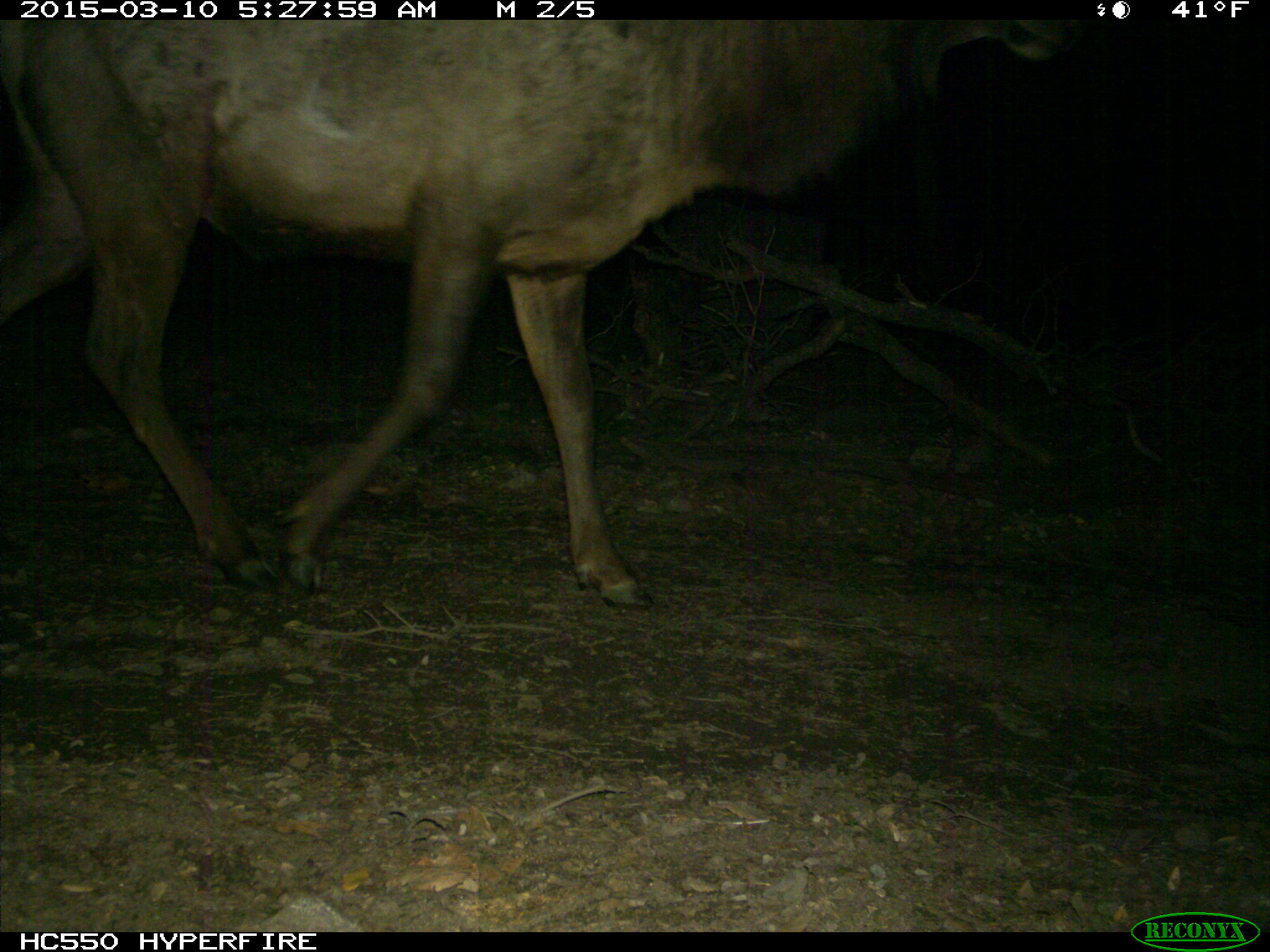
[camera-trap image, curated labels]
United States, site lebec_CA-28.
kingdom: Animalia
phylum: Chordata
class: Mammalia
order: Artiodactyla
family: Cervidae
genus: Cervus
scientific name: Cervus canadensis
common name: elk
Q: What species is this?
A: Cervus canadensis (elk).